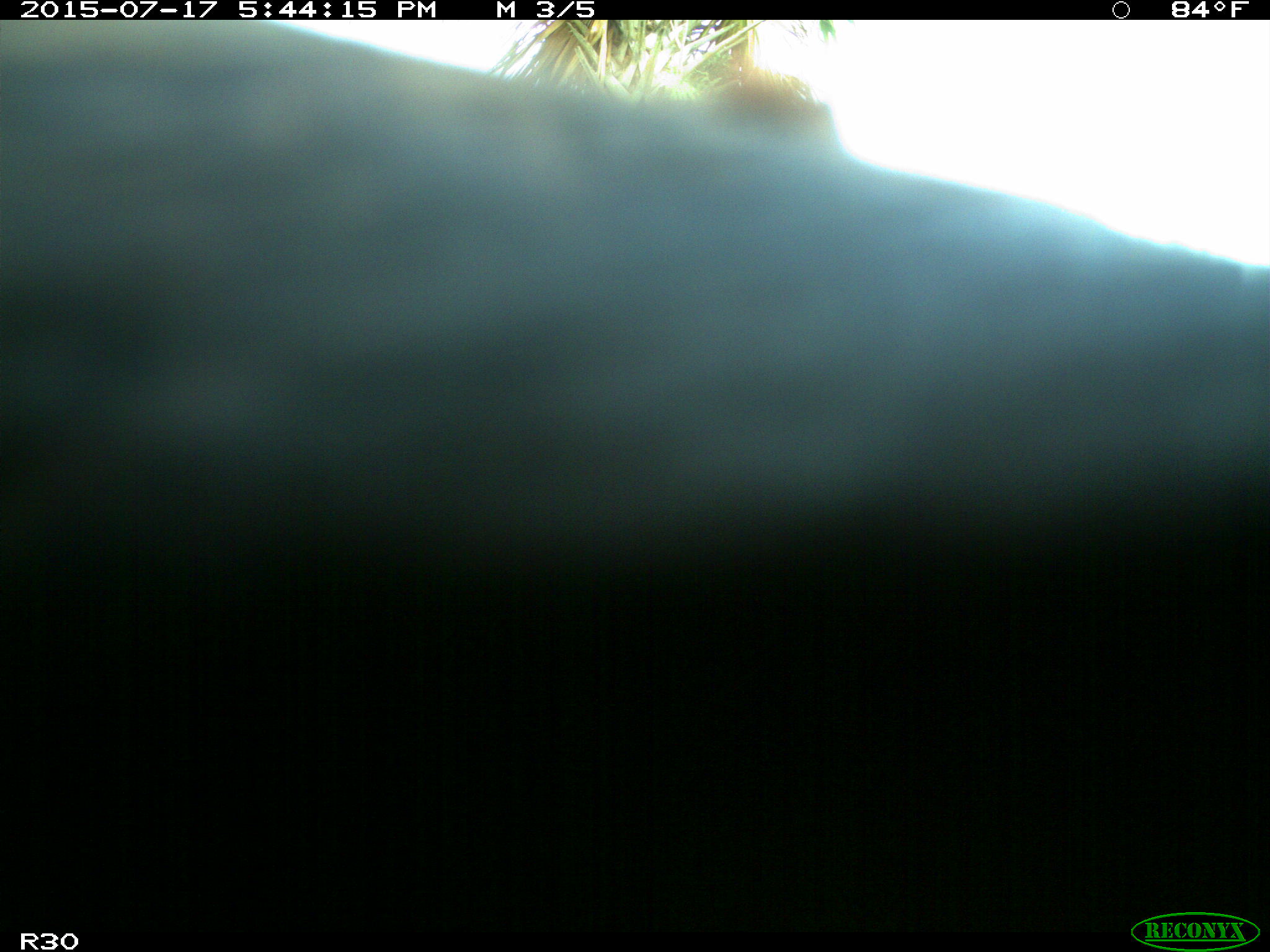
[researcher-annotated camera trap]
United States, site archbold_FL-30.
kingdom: Animalia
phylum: Chordata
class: Mammalia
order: Artiodactyla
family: Bovidae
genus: Bos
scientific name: Bos taurus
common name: domestic cow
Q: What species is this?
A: Bos taurus (domestic cow).